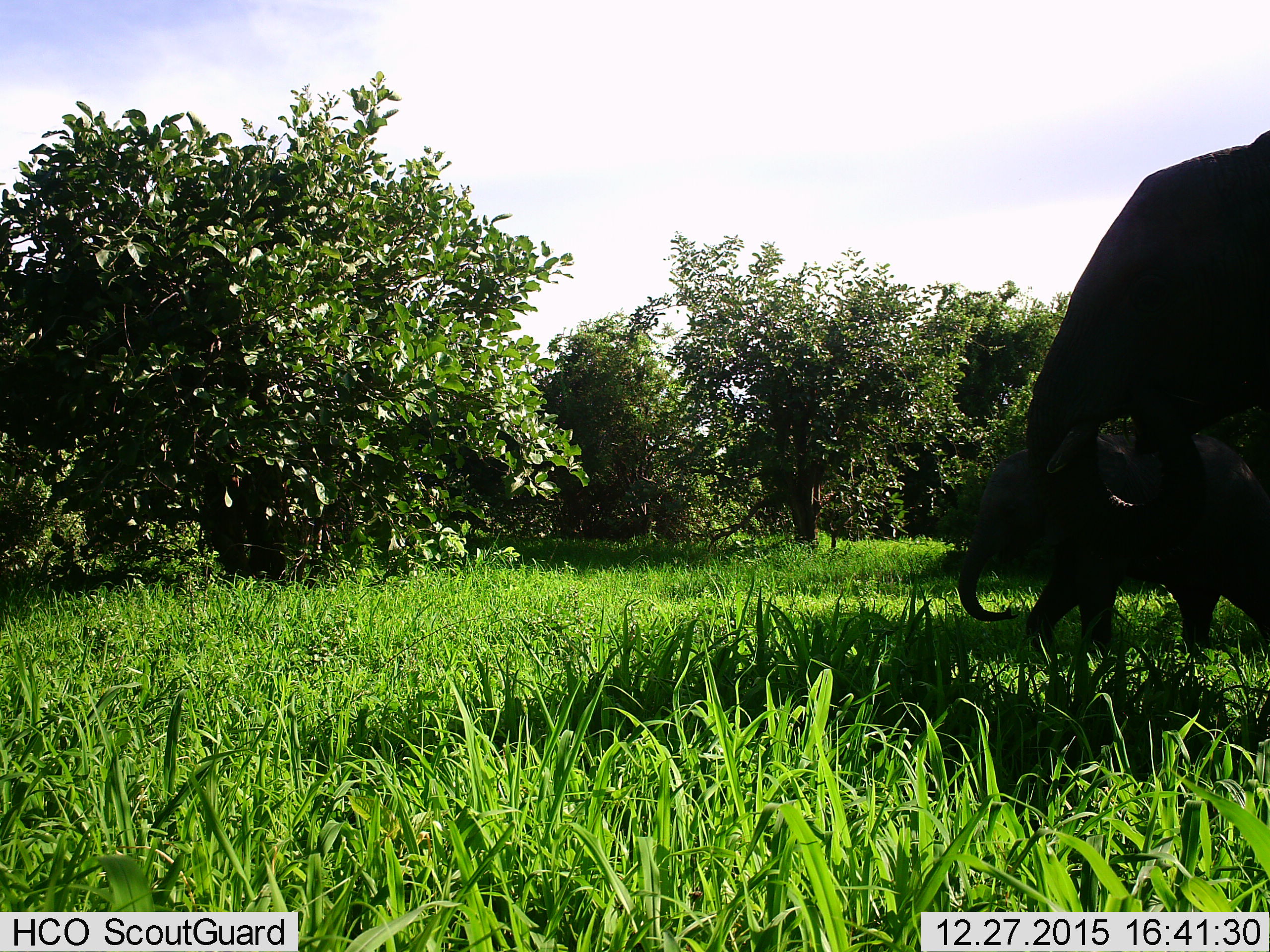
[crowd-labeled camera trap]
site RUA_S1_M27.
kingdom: Animalia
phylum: Chordata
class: Mammalia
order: Proboscidea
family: Elephantidae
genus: Loxodonta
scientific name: Loxodonta africana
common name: african bush elephant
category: elephant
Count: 2.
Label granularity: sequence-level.